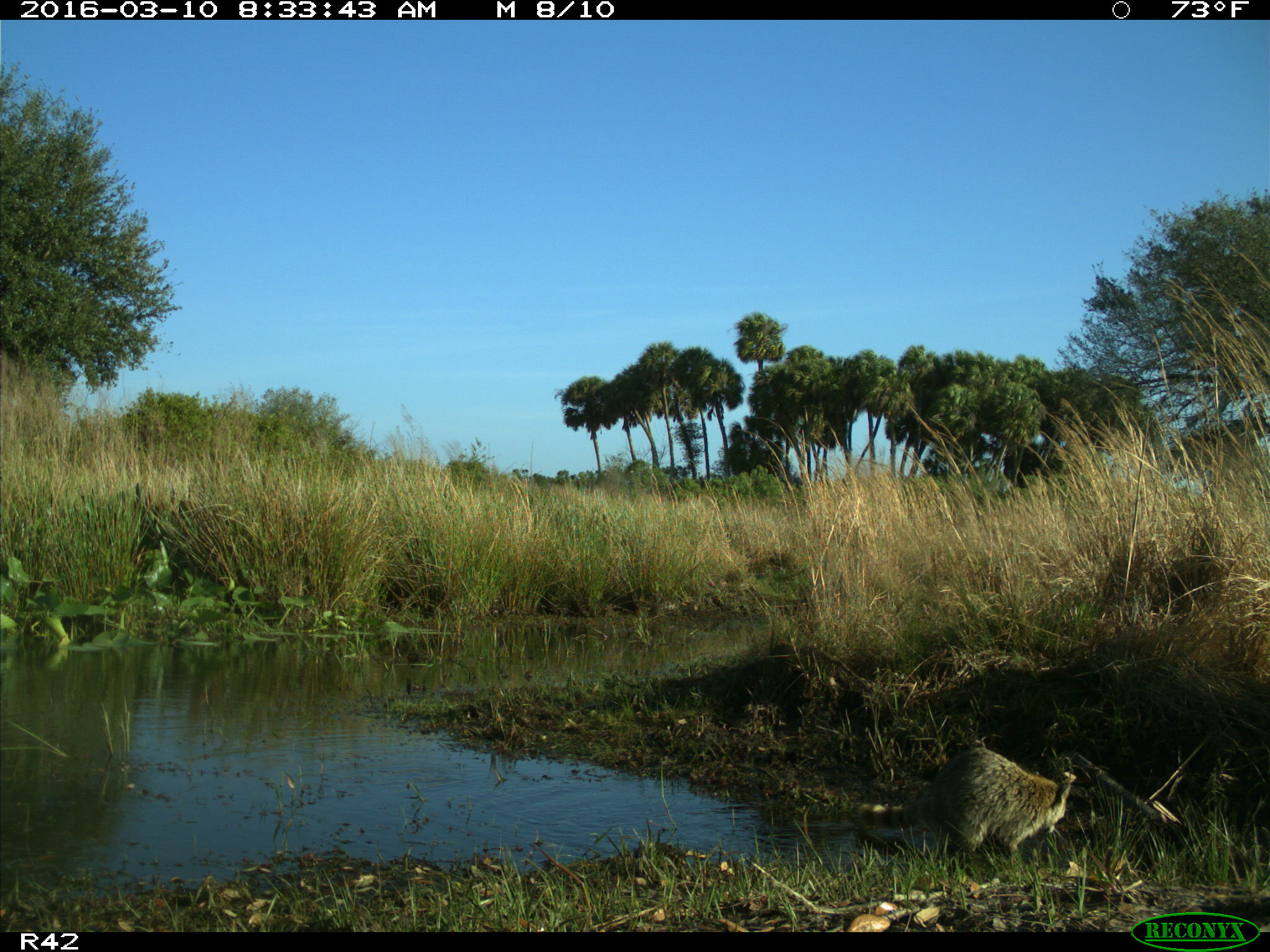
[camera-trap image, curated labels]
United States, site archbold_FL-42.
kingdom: Animalia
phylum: Chordata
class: Mammalia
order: Carnivora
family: Procyonidae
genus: Procyon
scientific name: Procyon lotor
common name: common raccoon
Procyon lotor (common raccoon).